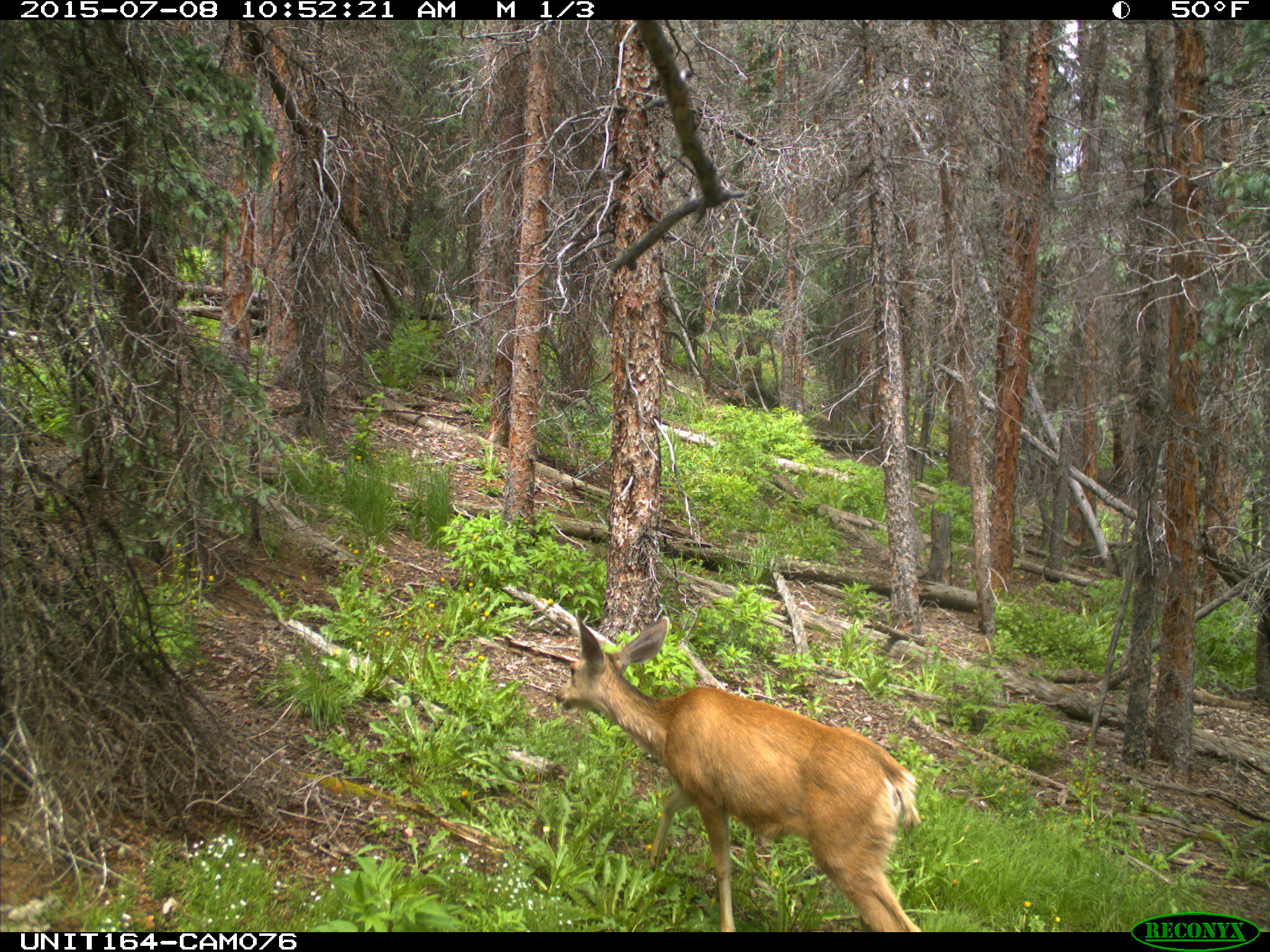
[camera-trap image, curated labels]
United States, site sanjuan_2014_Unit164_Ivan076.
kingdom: Animalia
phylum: Chordata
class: Mammalia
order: Artiodactyla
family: Cervidae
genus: Odocoileus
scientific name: Odocoileus hemionus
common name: mule deer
Odocoileus hemionus (mule deer).